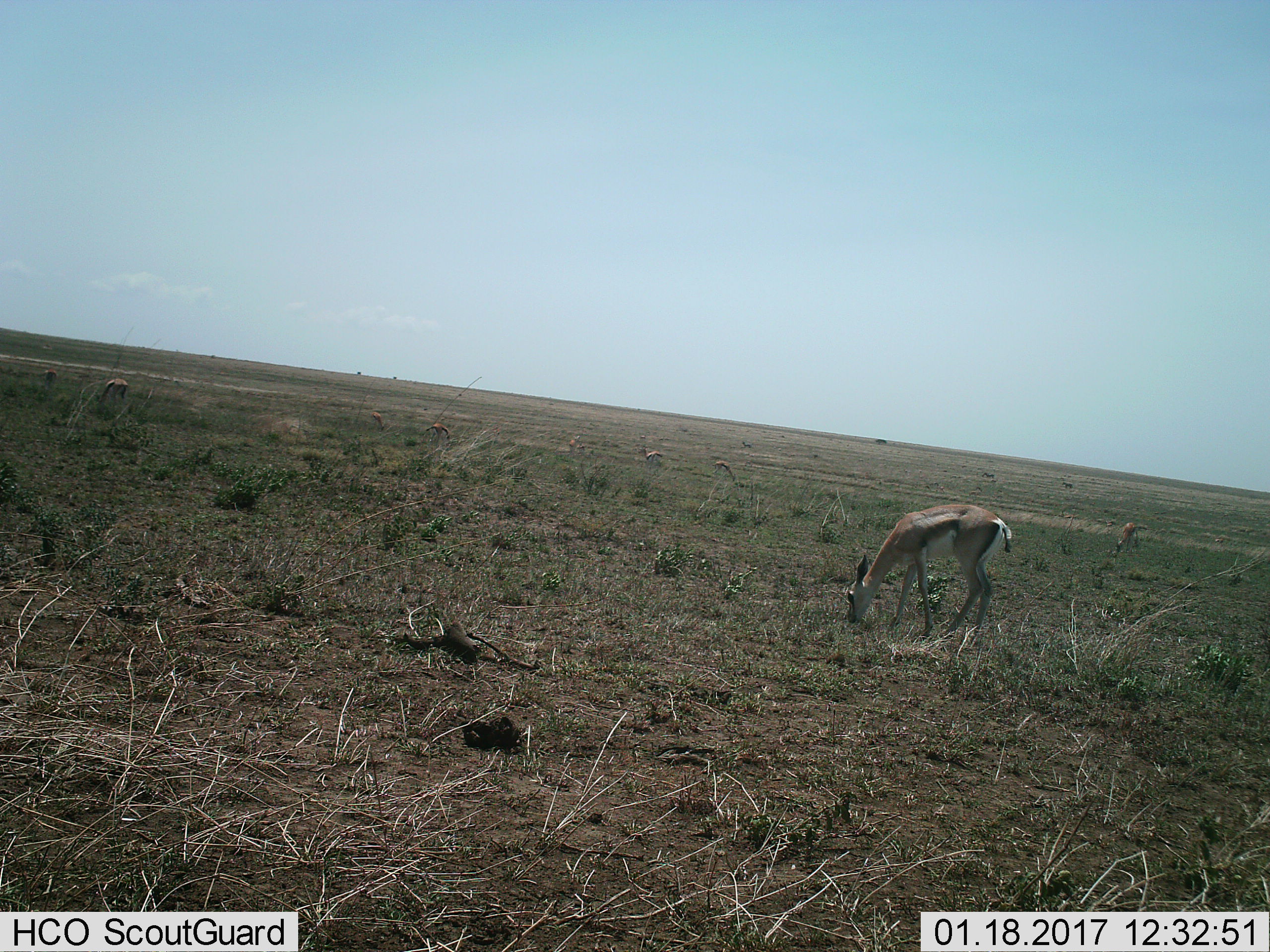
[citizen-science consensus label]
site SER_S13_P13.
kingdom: Animalia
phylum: Chordata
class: Mammalia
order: Artiodactyla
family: Bovidae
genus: Eudorcas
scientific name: Eudorcas thomsonii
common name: thomson's gazelle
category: gazellethomsons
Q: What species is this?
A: Gazellethomsons (thomson's gazelle) (Eudorcas thomsonii).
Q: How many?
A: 2.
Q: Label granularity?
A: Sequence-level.